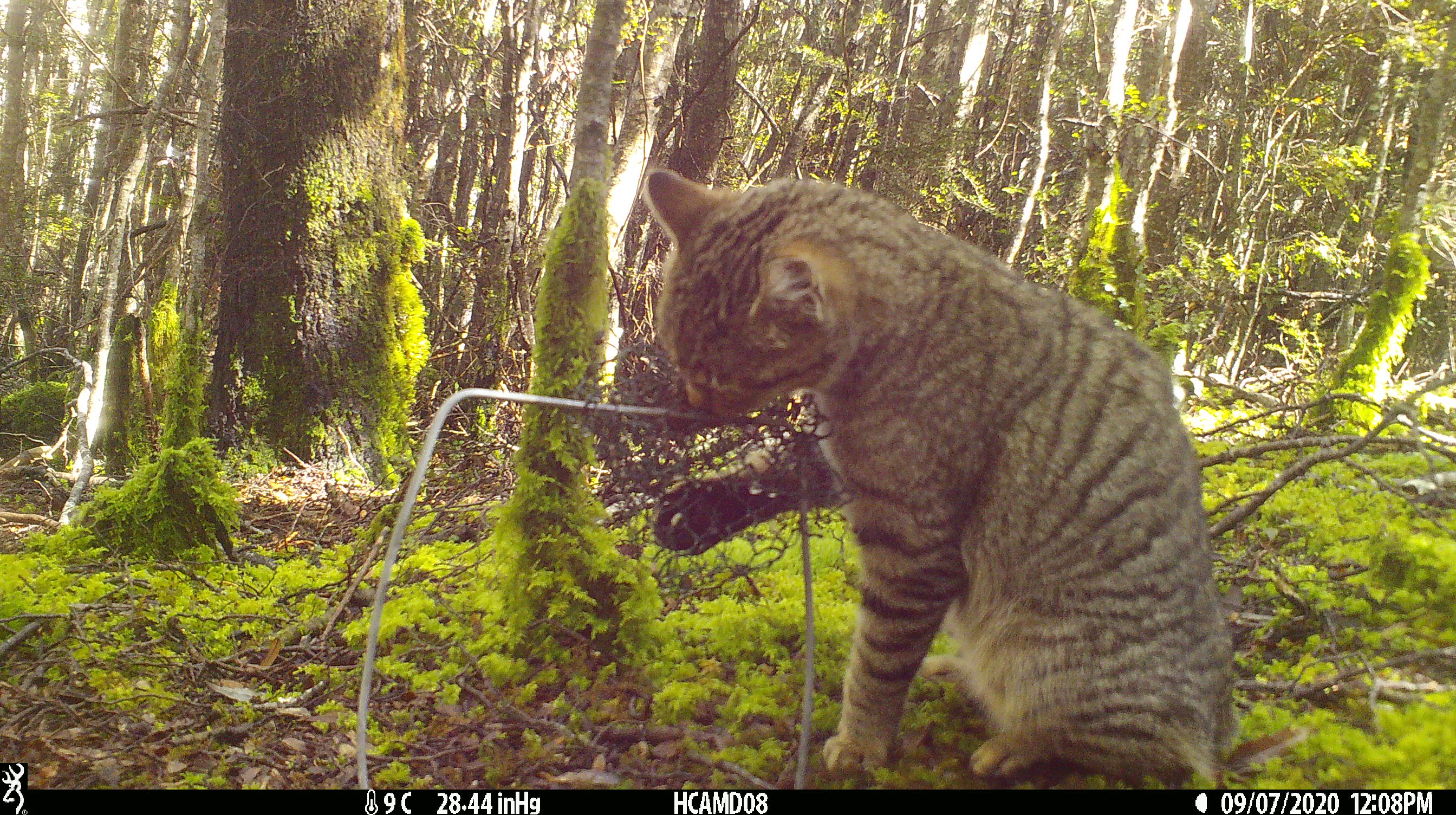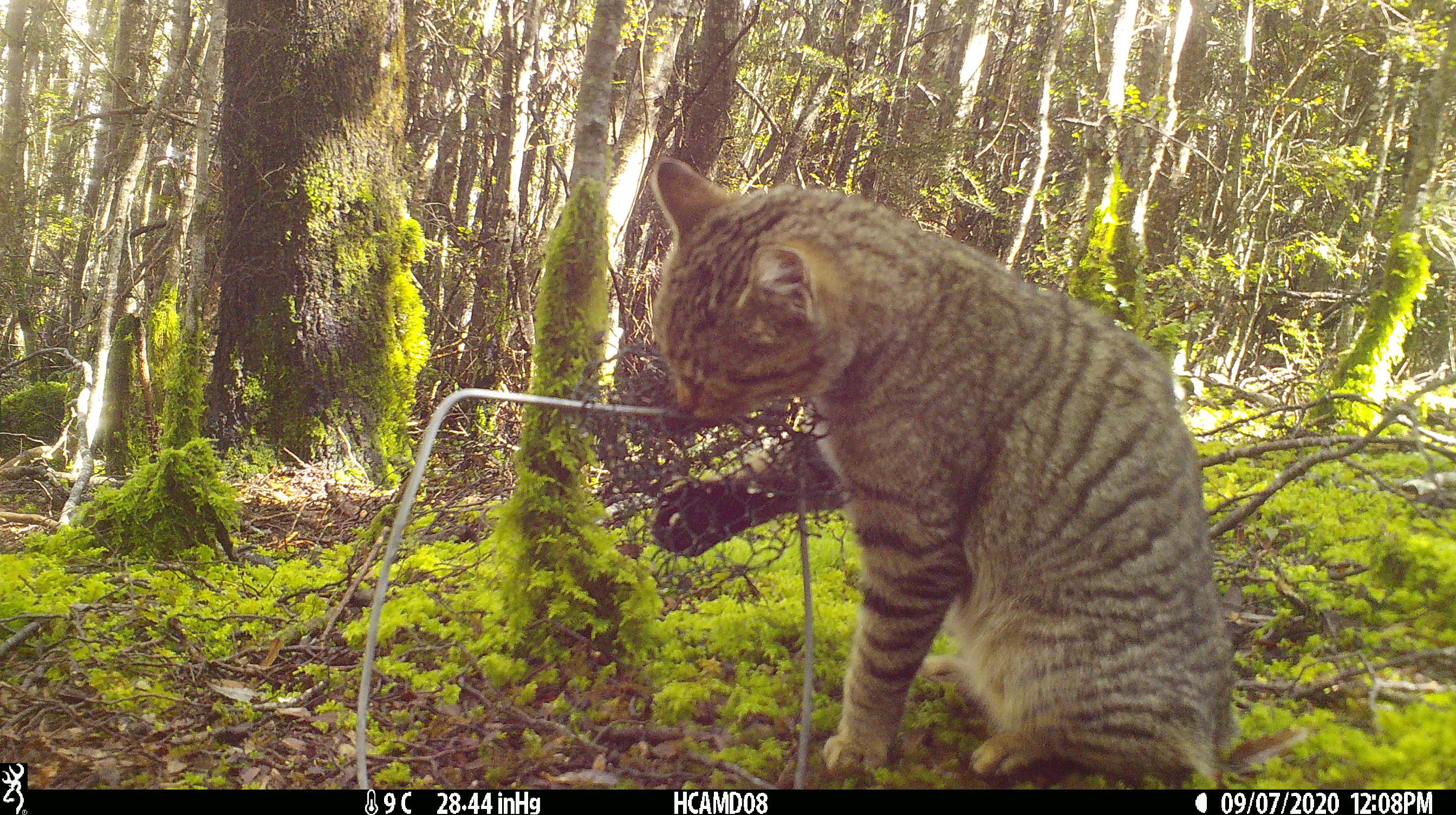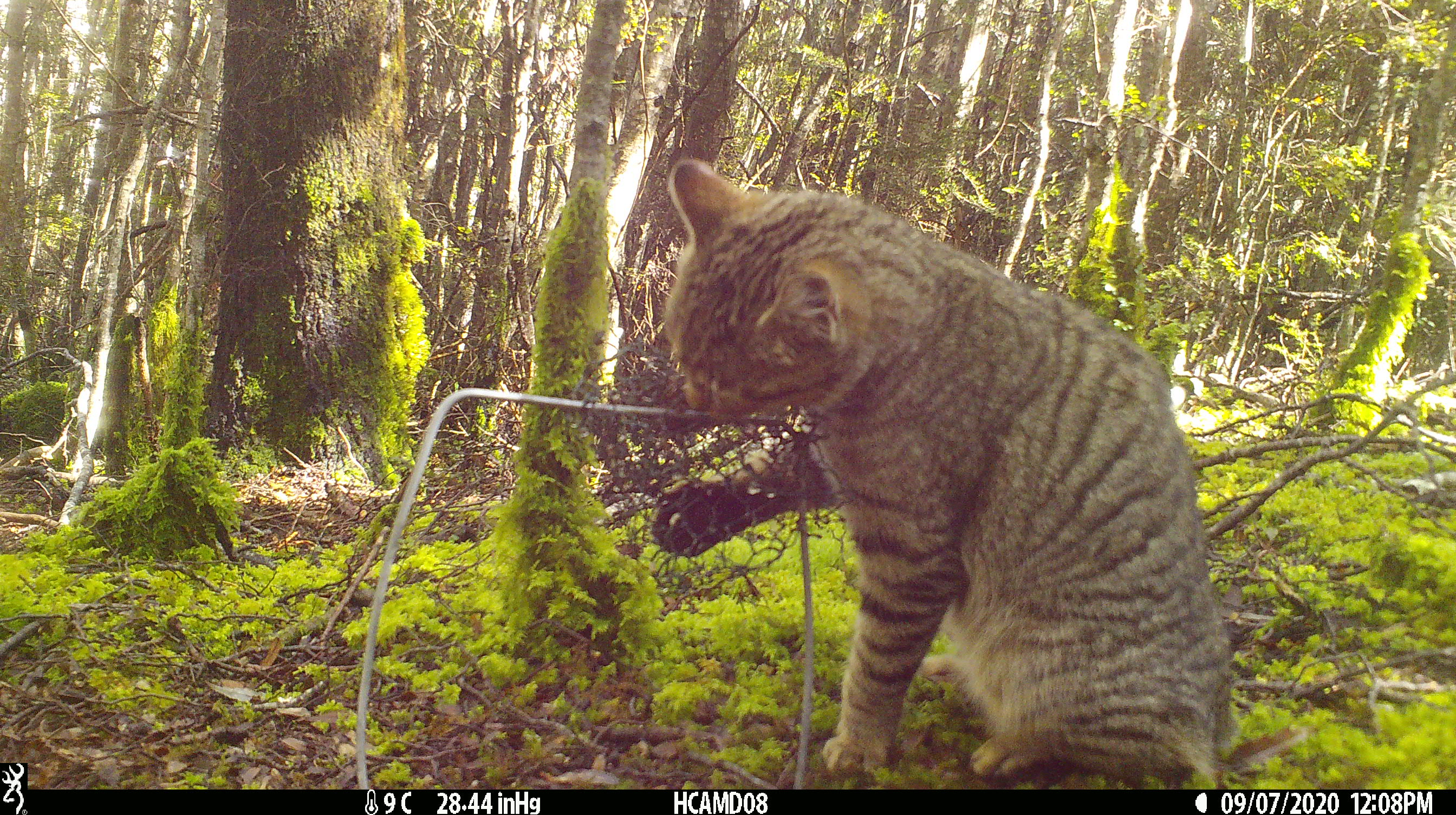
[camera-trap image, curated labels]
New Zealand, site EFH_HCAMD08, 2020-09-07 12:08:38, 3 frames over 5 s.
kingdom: Animalia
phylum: Chordata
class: Mammalia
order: Carnivora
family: Felidae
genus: Felis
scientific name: Felis catus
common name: domestic cat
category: cat